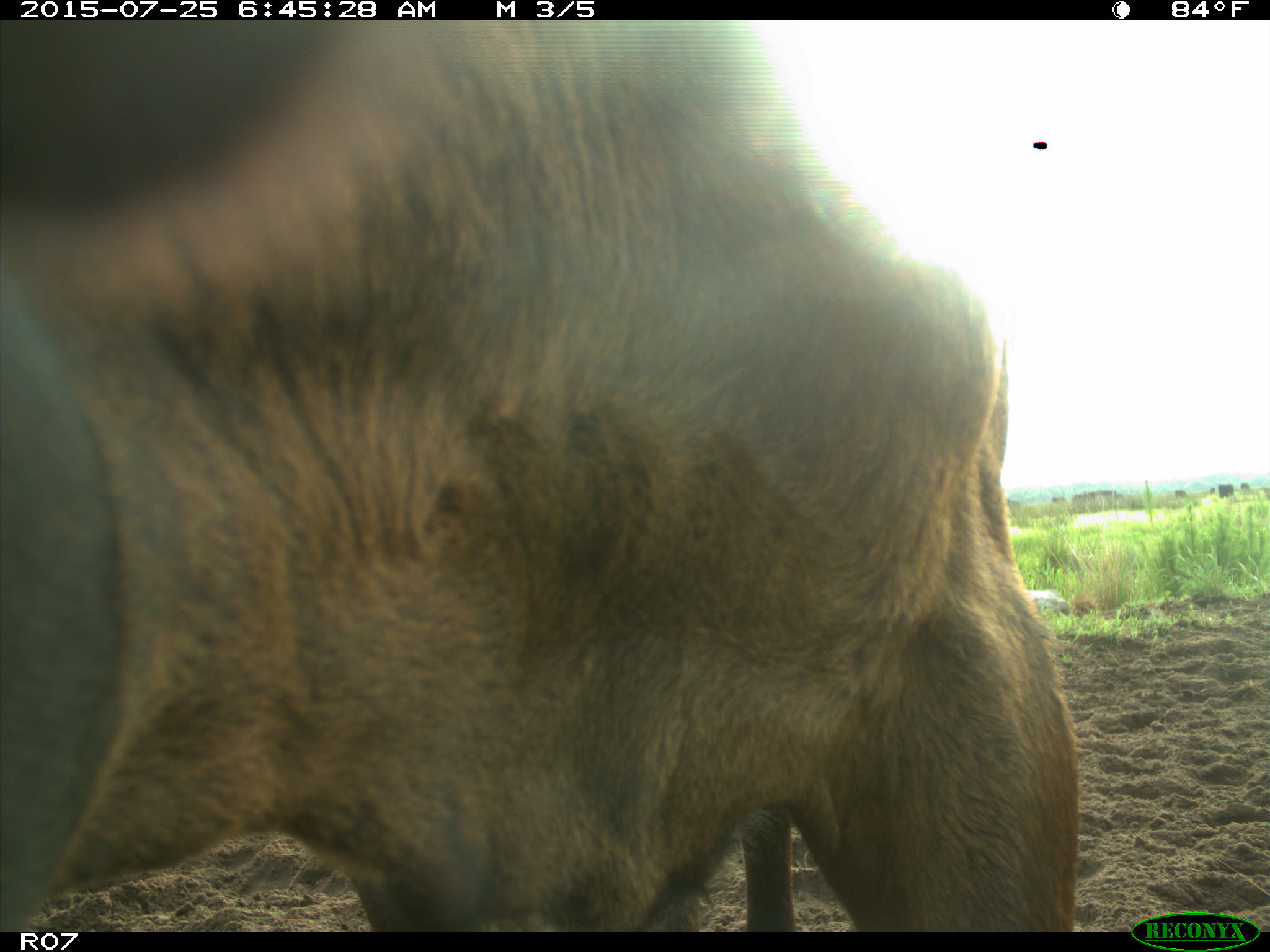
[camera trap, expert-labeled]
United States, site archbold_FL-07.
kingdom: Animalia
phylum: Chordata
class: Mammalia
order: Artiodactyla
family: Bovidae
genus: Bos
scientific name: Bos taurus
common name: domestic cow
Bos taurus (domestic cow).